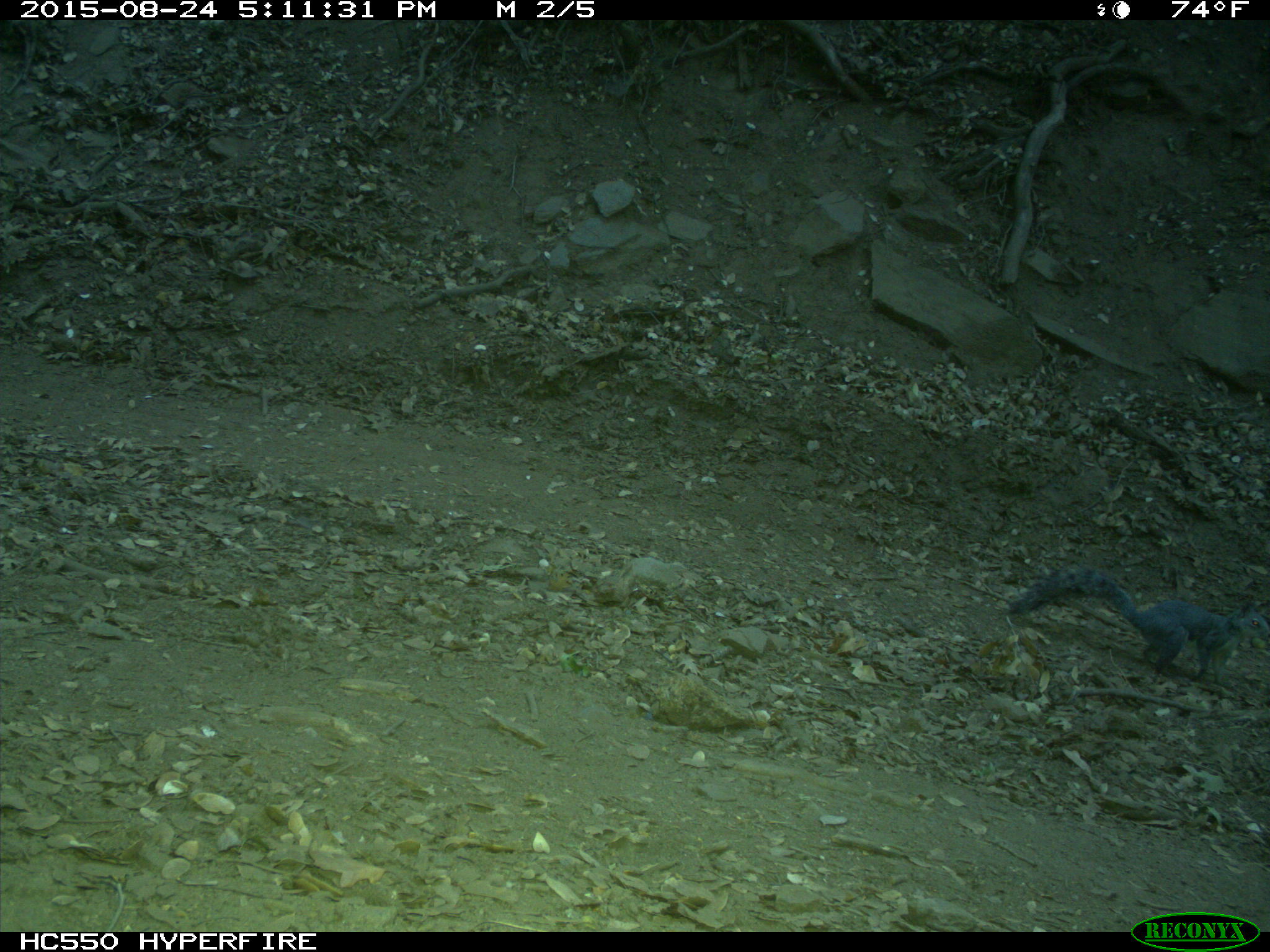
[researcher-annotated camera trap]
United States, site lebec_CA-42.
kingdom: Animalia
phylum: Chordata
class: Mammalia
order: Rodentia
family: Sciuridae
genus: Sciurus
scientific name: Sciurus carolinensis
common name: eastern gray squirrel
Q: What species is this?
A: Sciurus carolinensis (eastern gray squirrel).